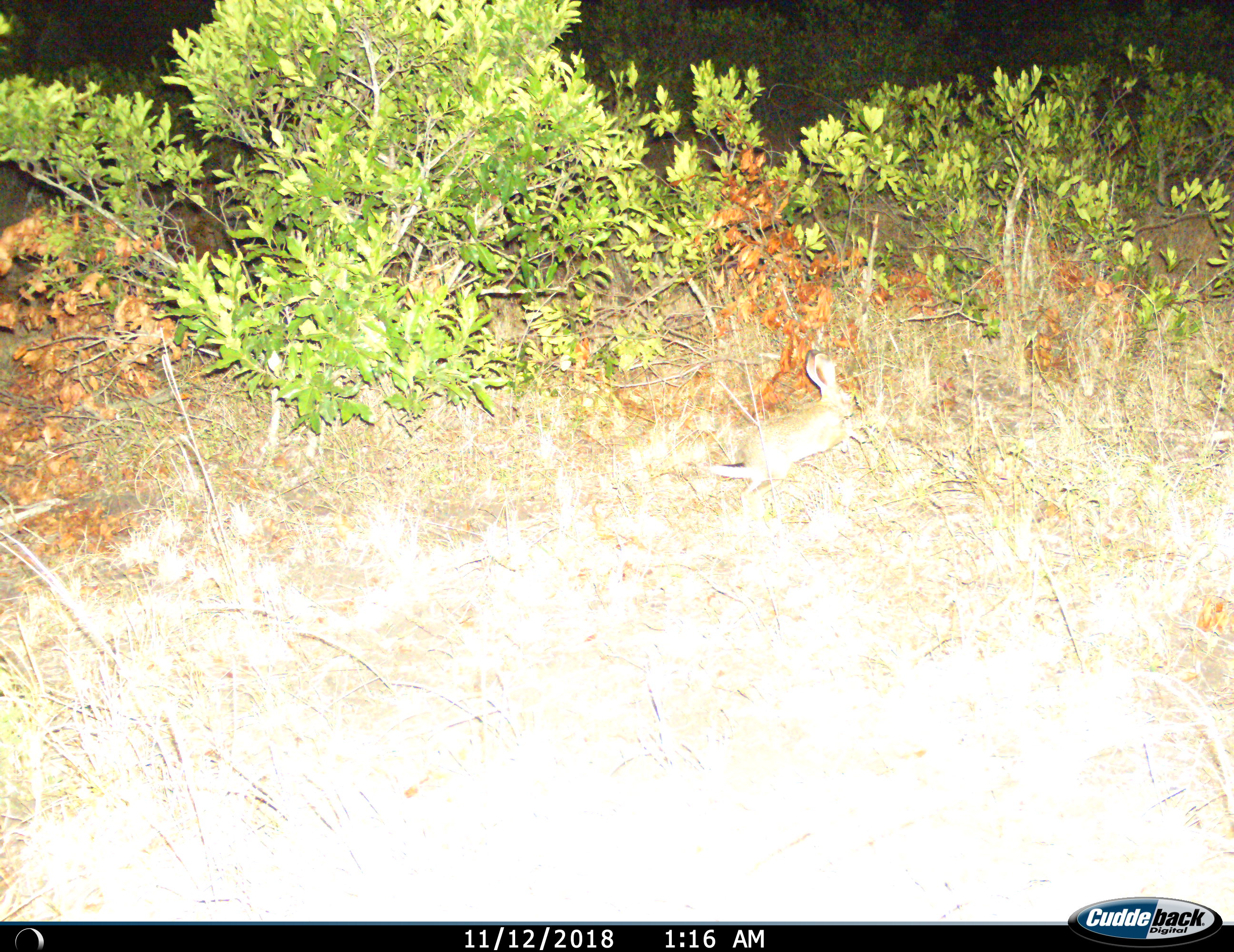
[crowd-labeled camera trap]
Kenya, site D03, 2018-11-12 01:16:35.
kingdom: Animalia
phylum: Chordata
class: Mammalia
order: Lagomorpha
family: Leporidae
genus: Lepus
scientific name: Lepus victoriae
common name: savannah hare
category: haresavannah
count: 1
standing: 12%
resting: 0%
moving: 88%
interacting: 0%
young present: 12%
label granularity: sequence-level